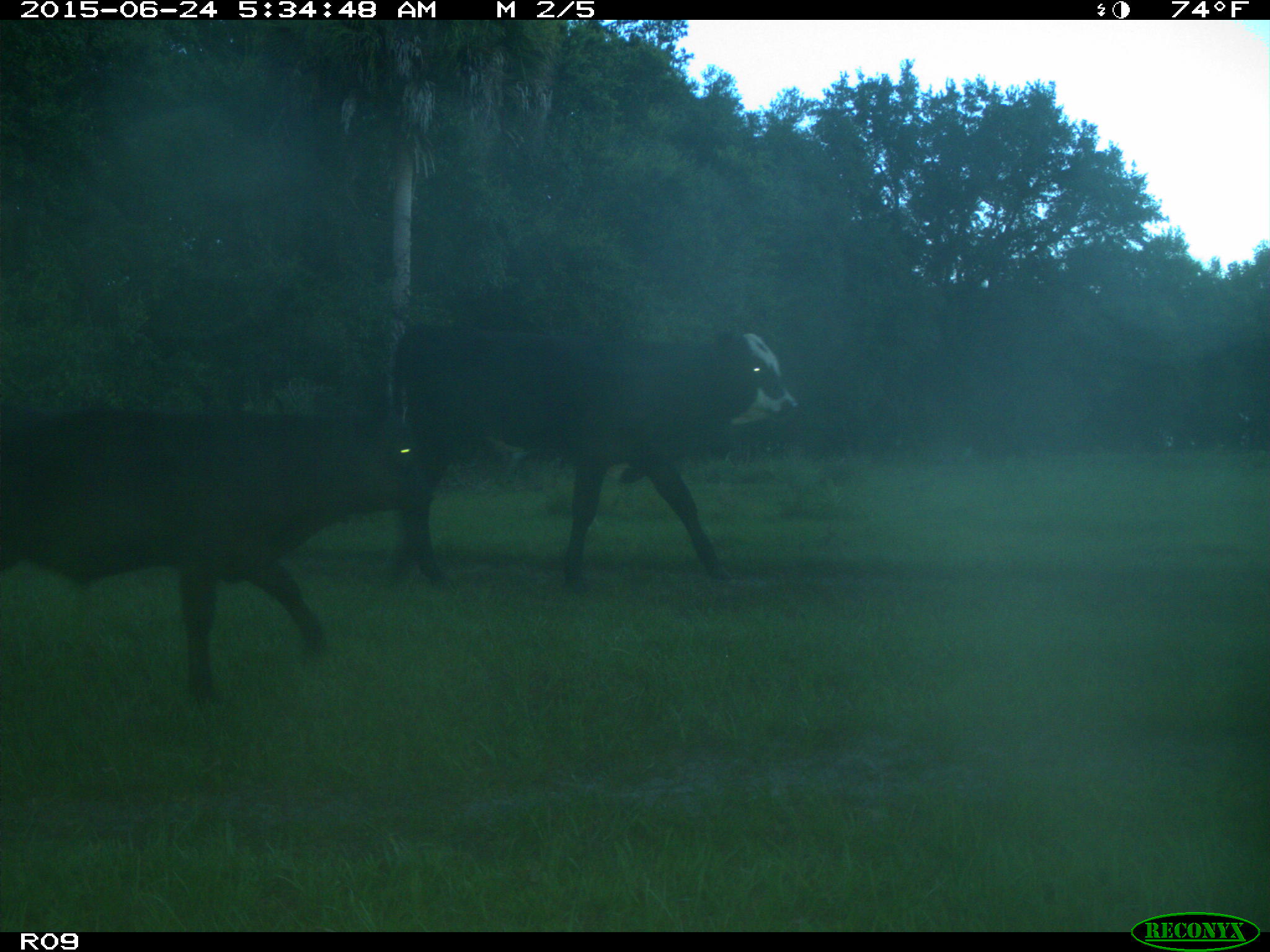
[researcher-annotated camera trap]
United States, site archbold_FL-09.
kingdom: Animalia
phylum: Chordata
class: Mammalia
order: Artiodactyla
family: Bovidae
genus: Bos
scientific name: Bos taurus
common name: domestic cow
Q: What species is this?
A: Bos taurus (domestic cow).